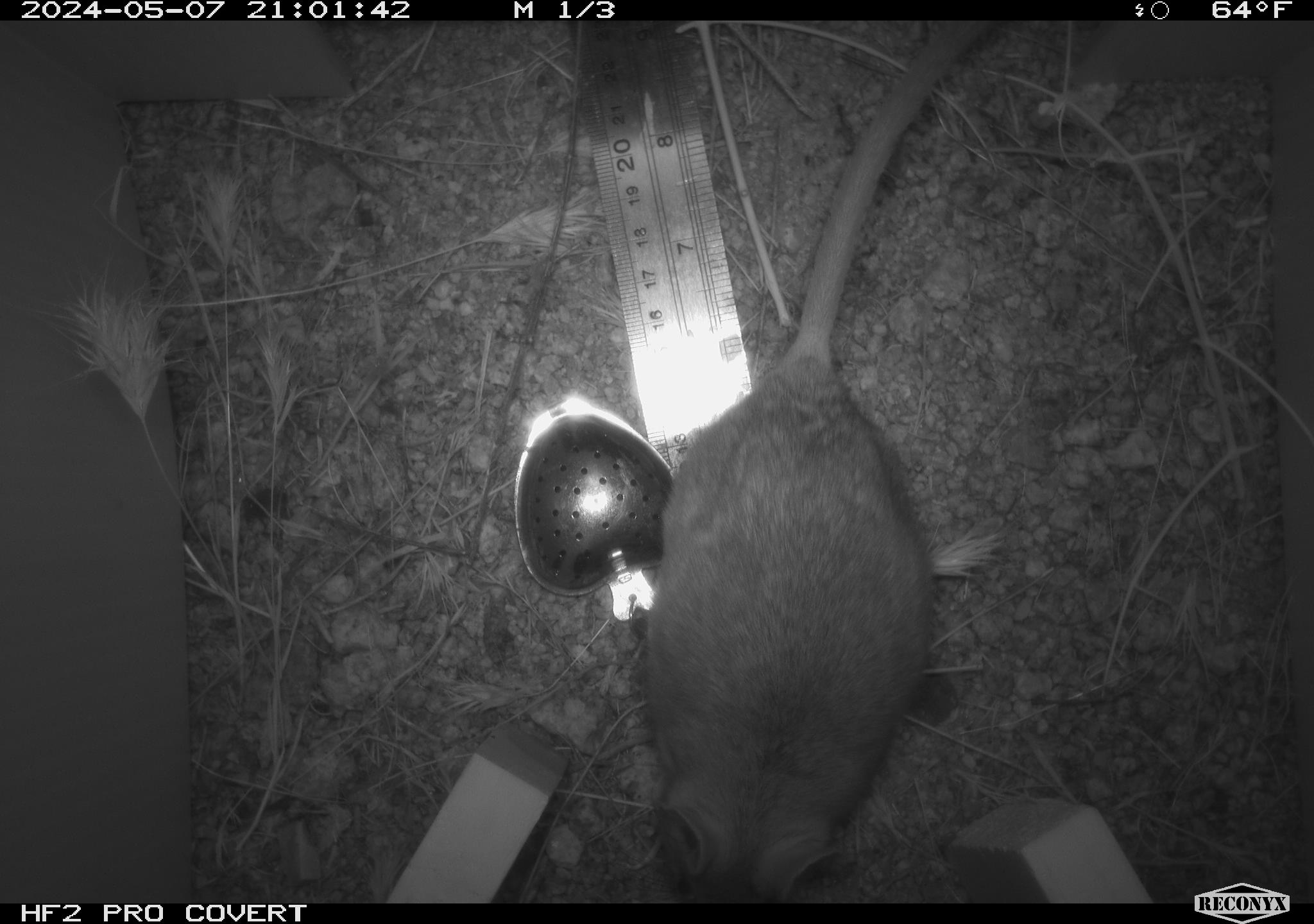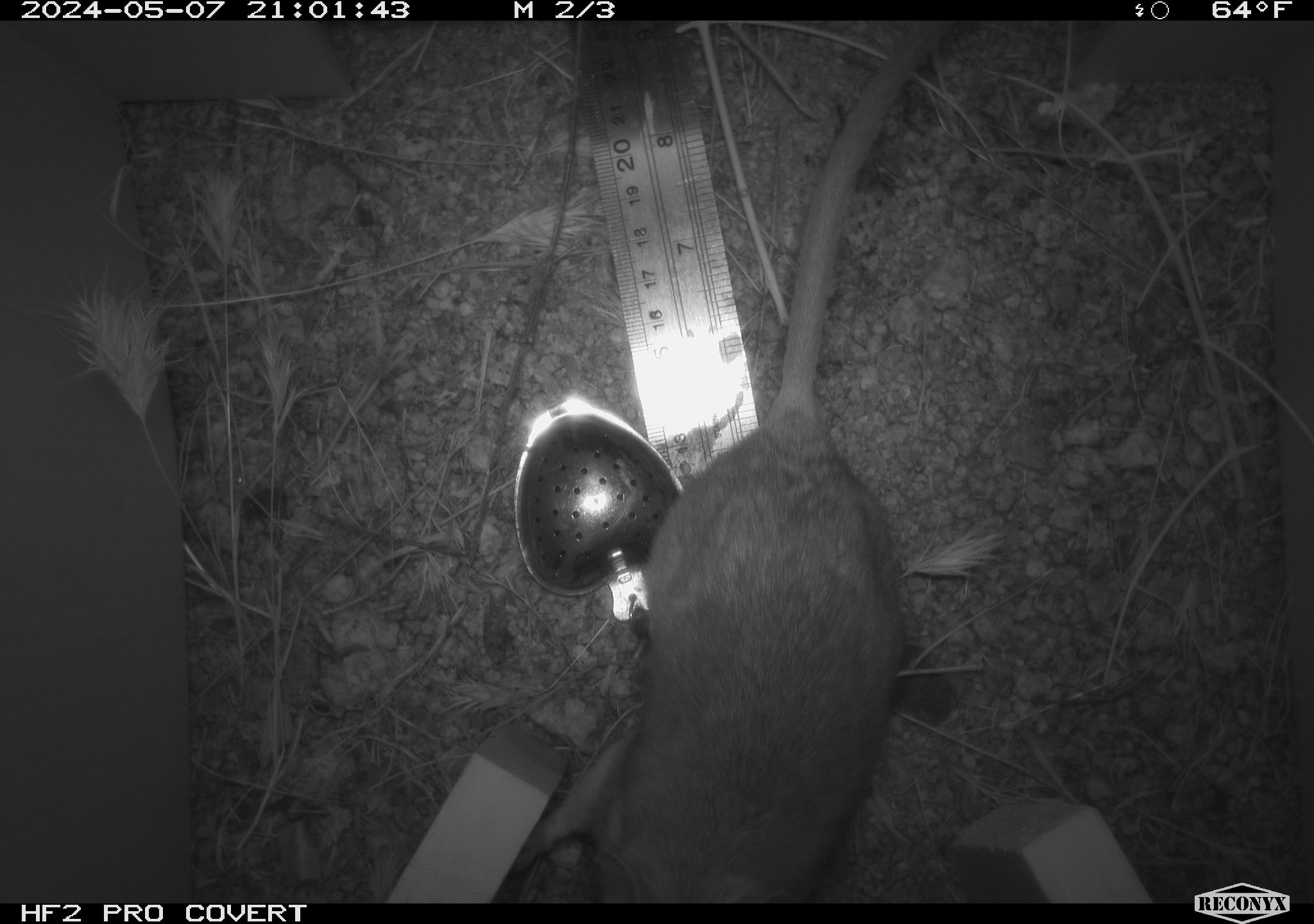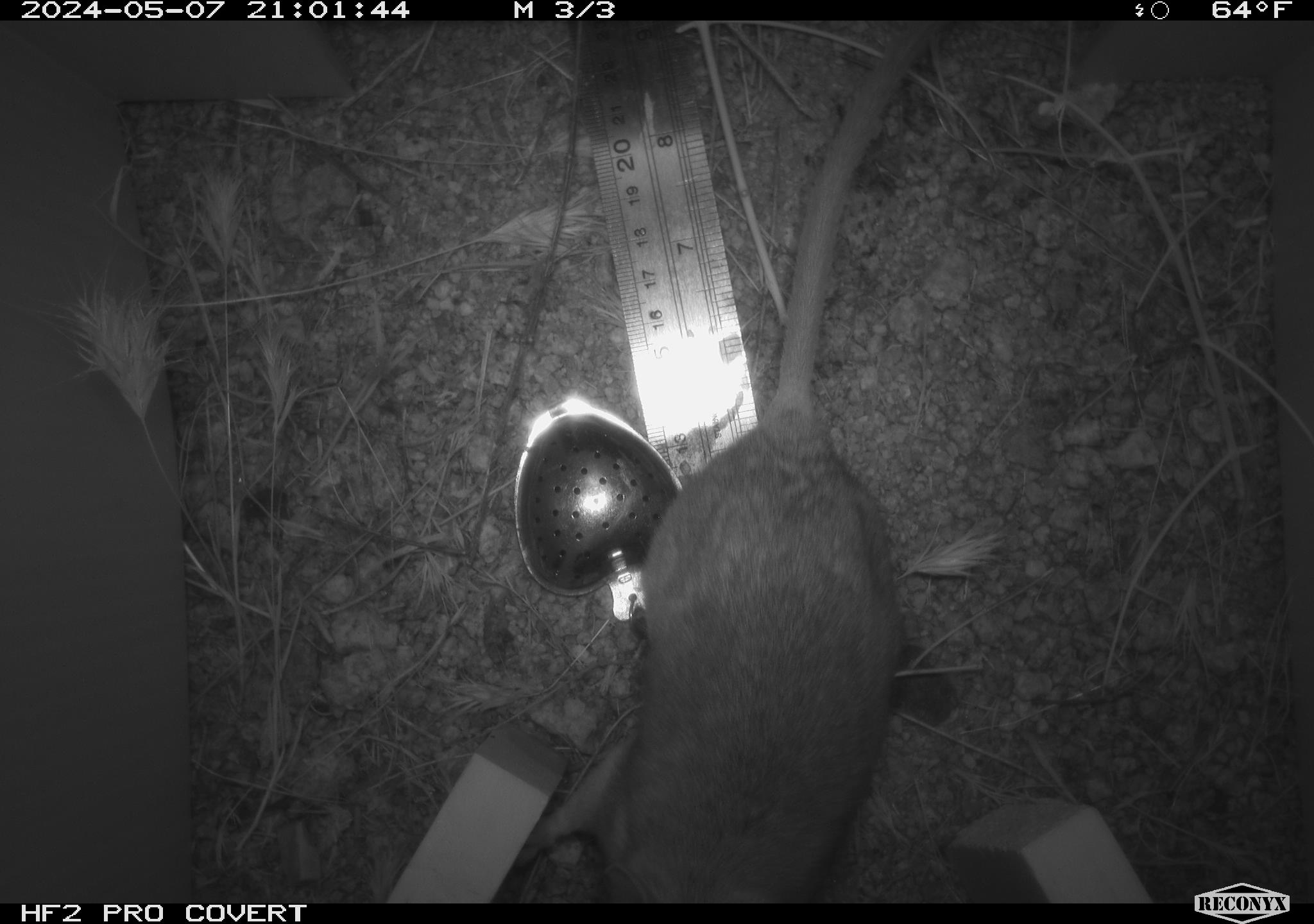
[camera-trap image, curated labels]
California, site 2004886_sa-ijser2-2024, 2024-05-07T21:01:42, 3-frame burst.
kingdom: Animalia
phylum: Chordata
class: Mammalia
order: Rodentia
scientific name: Rodentia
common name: woodrat or rat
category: woodrat or rat species